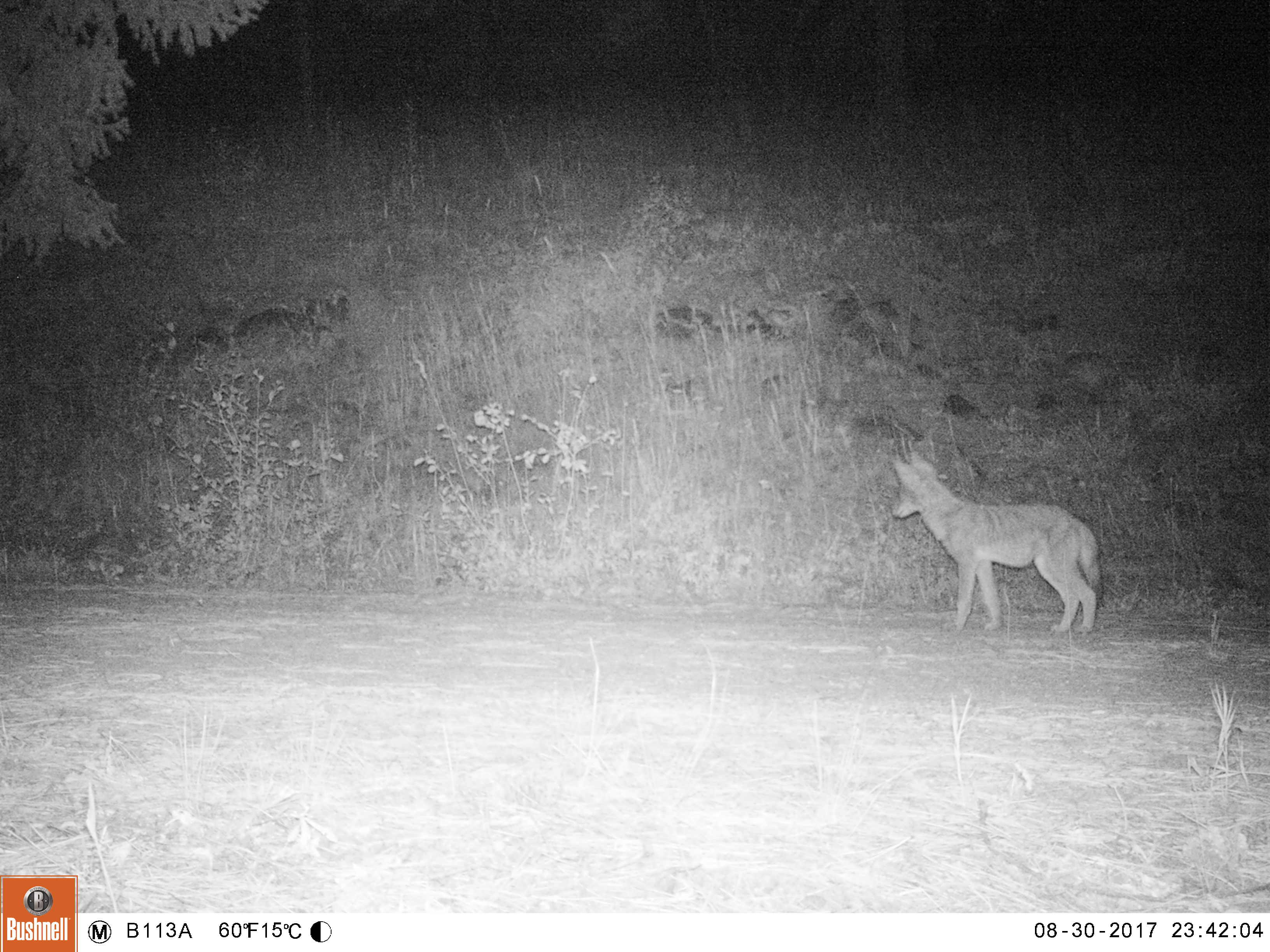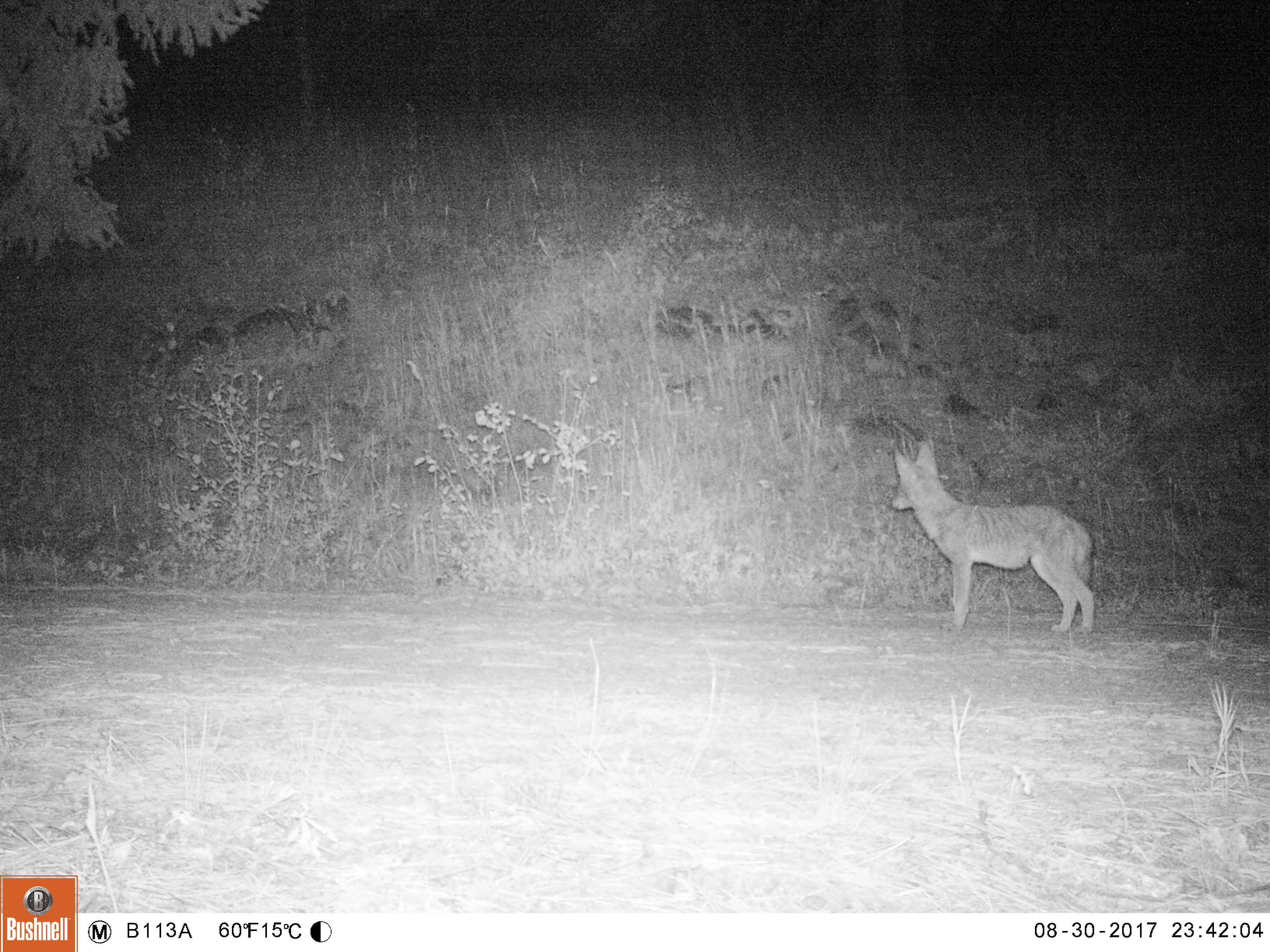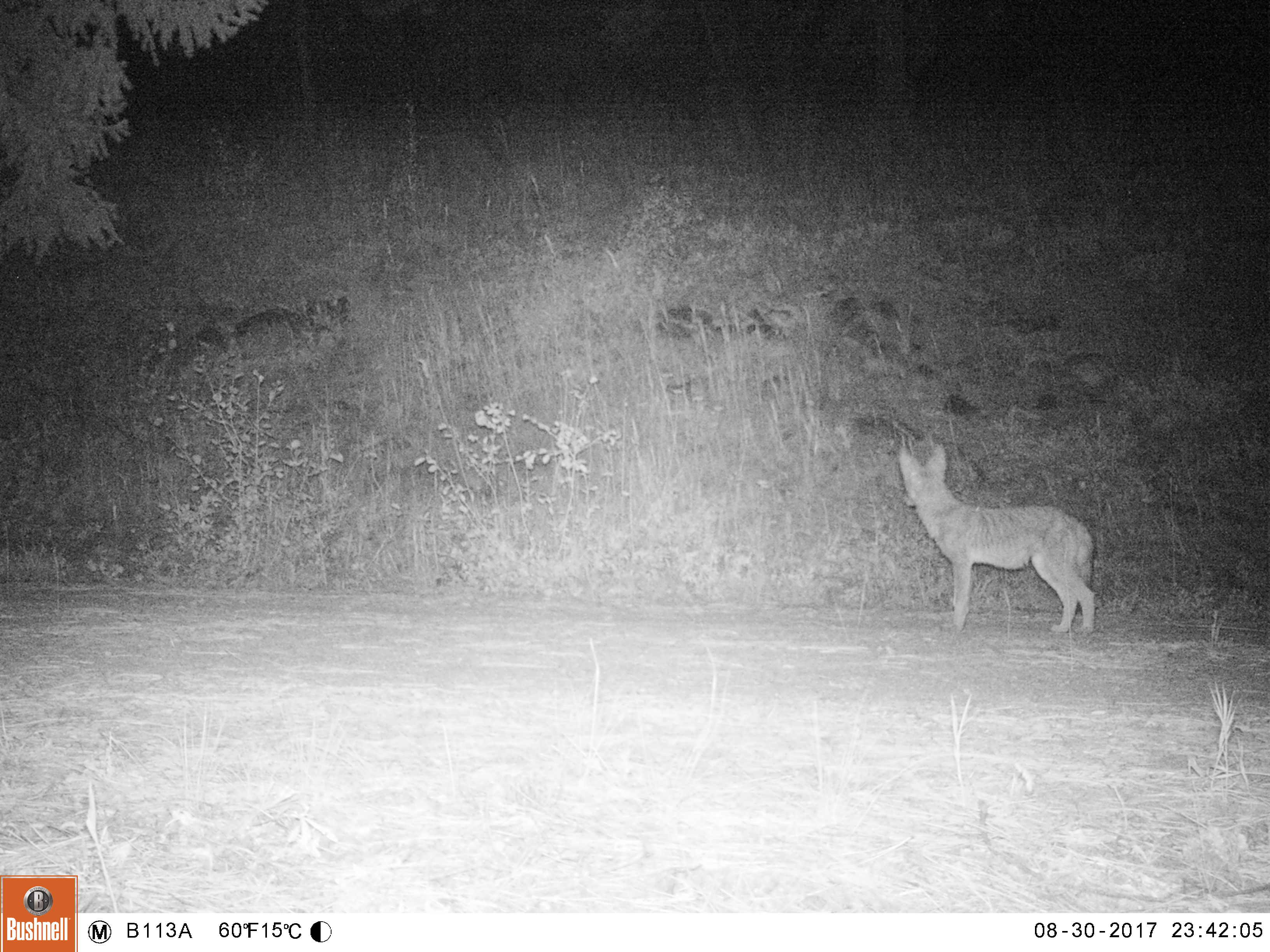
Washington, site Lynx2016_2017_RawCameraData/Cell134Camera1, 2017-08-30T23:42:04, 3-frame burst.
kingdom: Animalia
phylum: Chordata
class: Mammalia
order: Carnivora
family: Canidae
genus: Canis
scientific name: Canis latrans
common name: coyote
Canis latrans (coyote). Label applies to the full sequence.